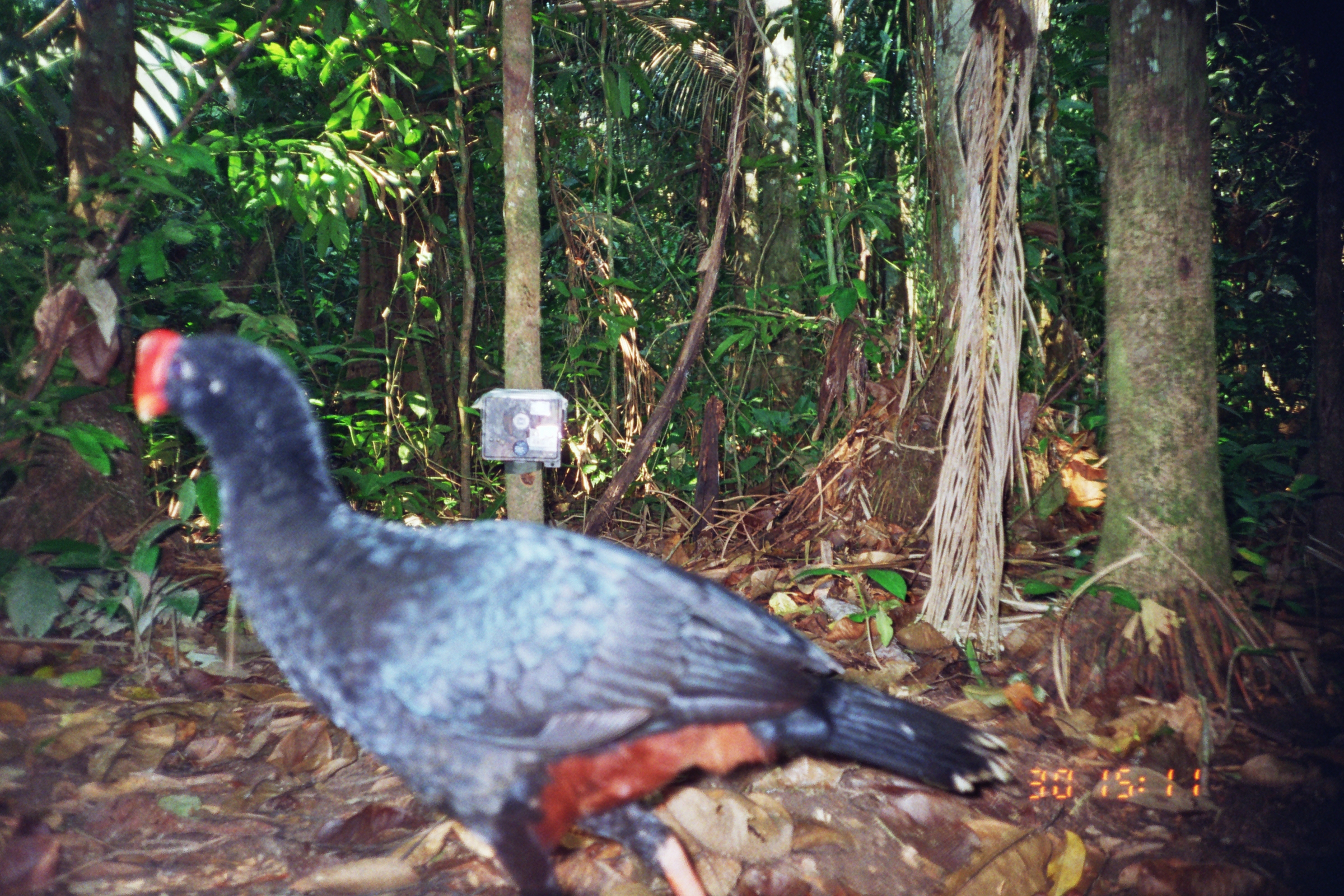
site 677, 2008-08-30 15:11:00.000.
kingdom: Animalia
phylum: Chordata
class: Aves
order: Galliformes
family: Cracidae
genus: Mitu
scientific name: Mitu tuberosum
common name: razor-billed curassow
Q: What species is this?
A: Mitu tuberosum (razor-billed curassow).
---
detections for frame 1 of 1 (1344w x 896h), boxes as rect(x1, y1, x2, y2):
mitu tuberosum: rect(131, 326, 1016, 892)